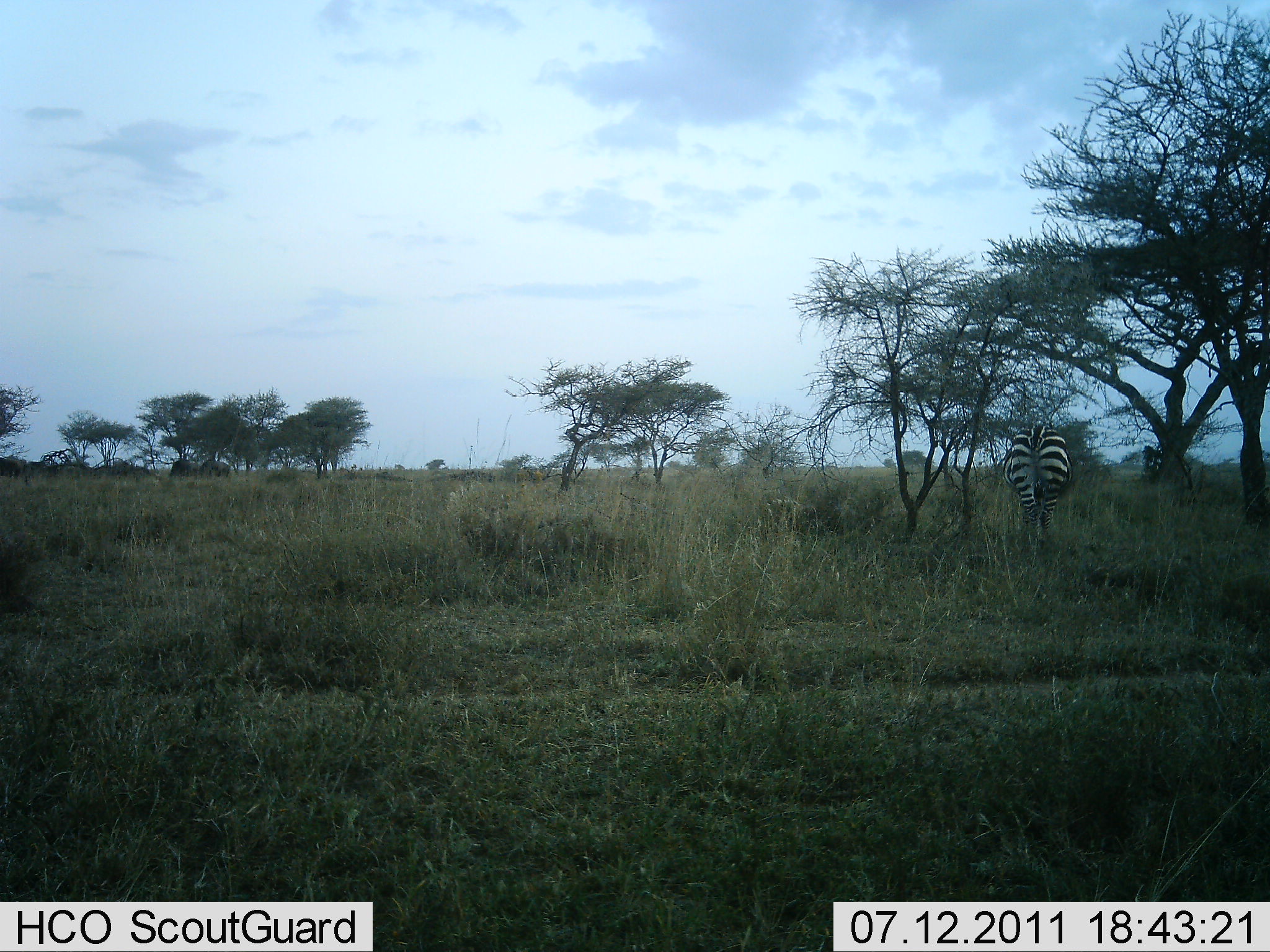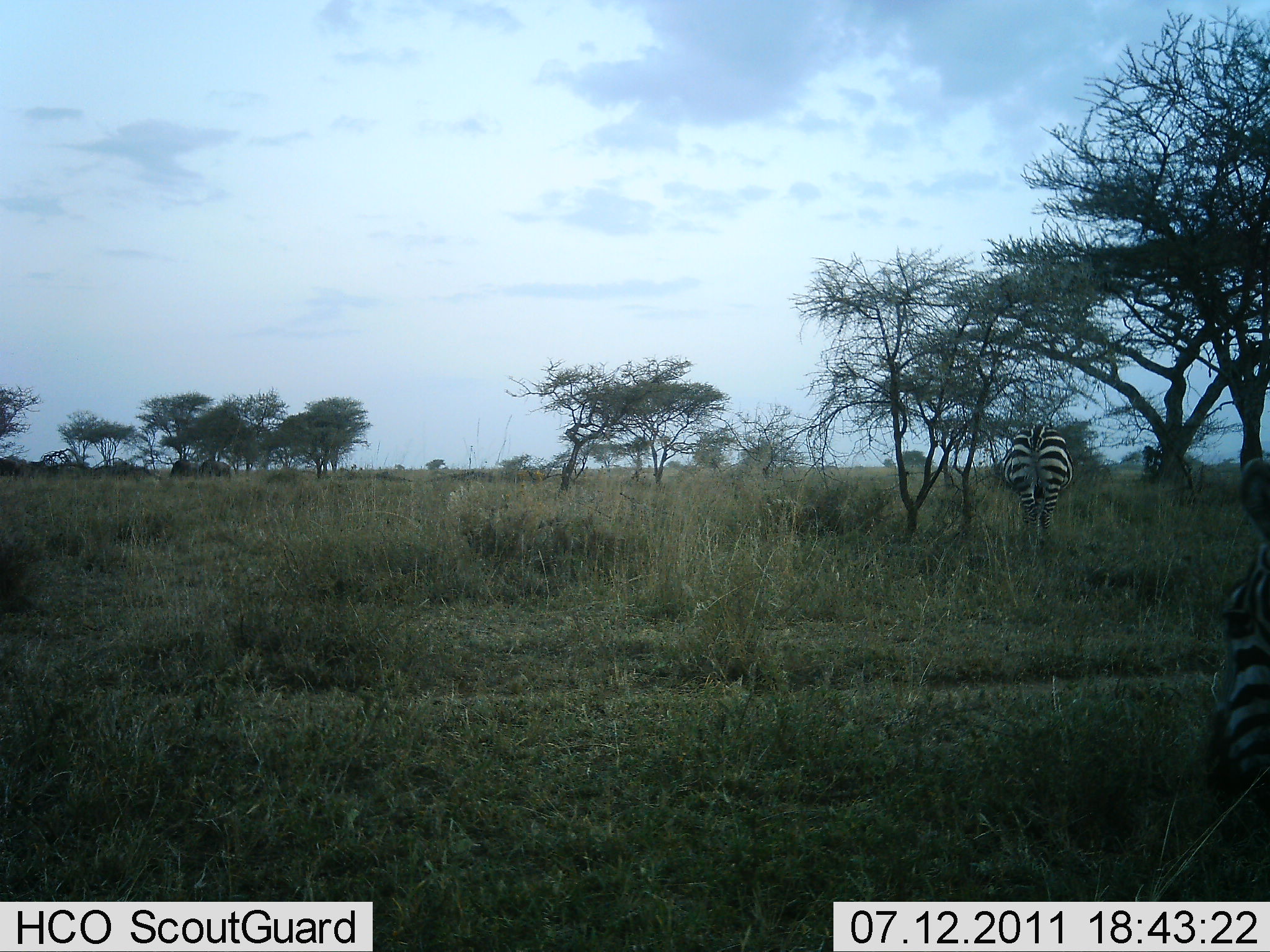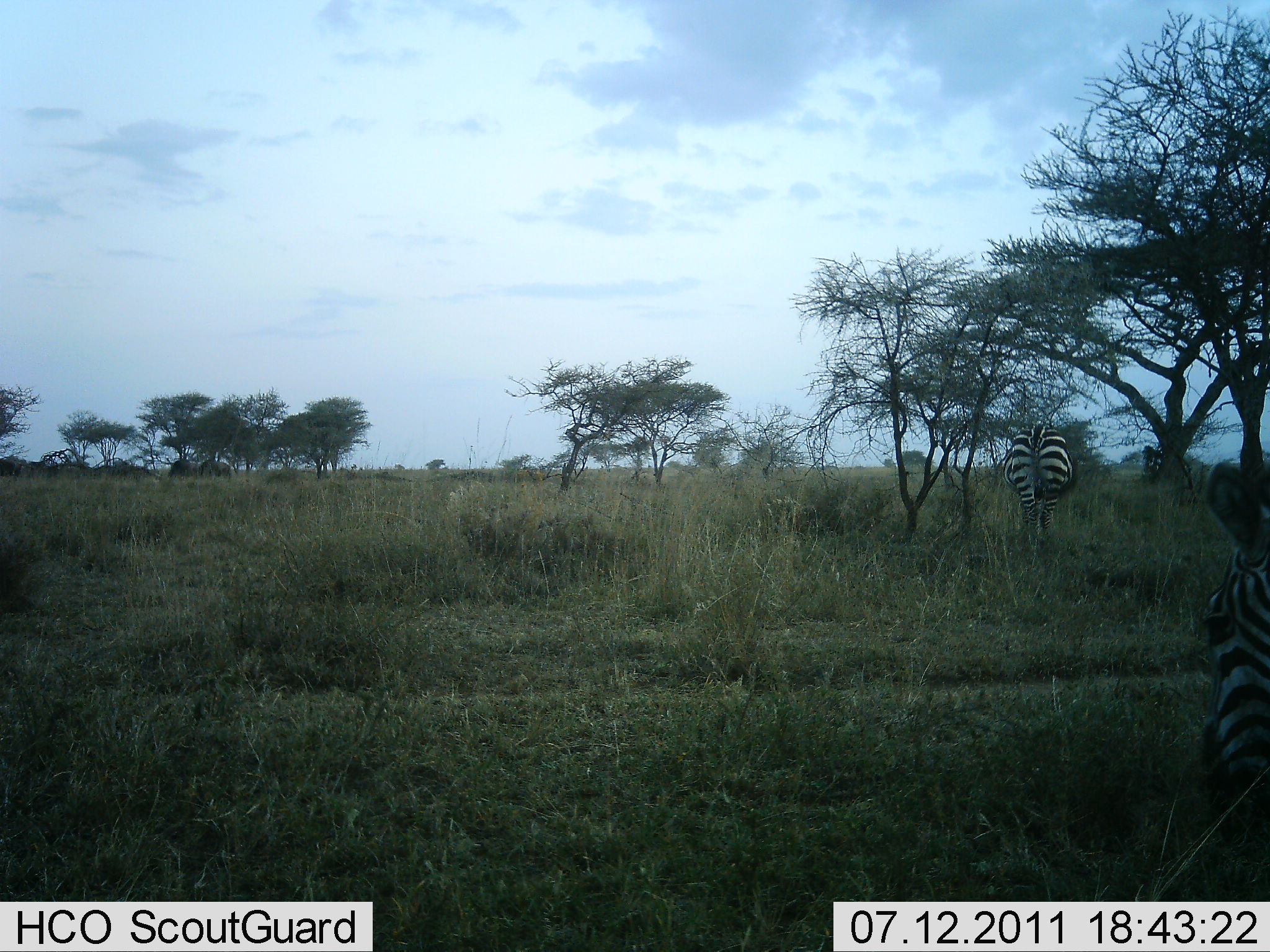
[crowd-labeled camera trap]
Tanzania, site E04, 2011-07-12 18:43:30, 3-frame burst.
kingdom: Animalia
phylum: Chordata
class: Mammalia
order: Perissodactyla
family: Equidae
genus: Equus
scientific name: Equus quagga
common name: plains zebra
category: zebra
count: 2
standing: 77%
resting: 0%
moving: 23%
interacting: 0%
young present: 0%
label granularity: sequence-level